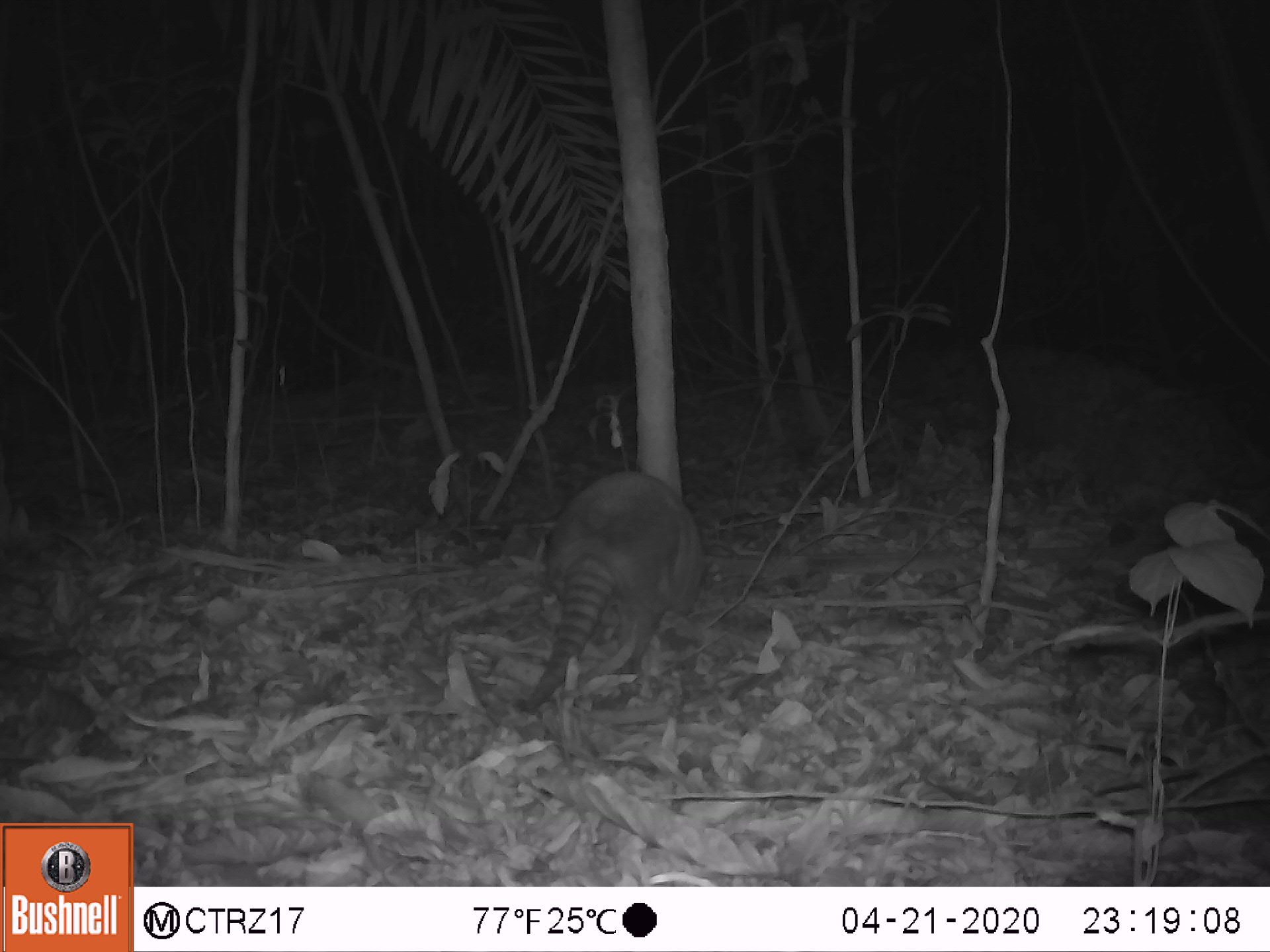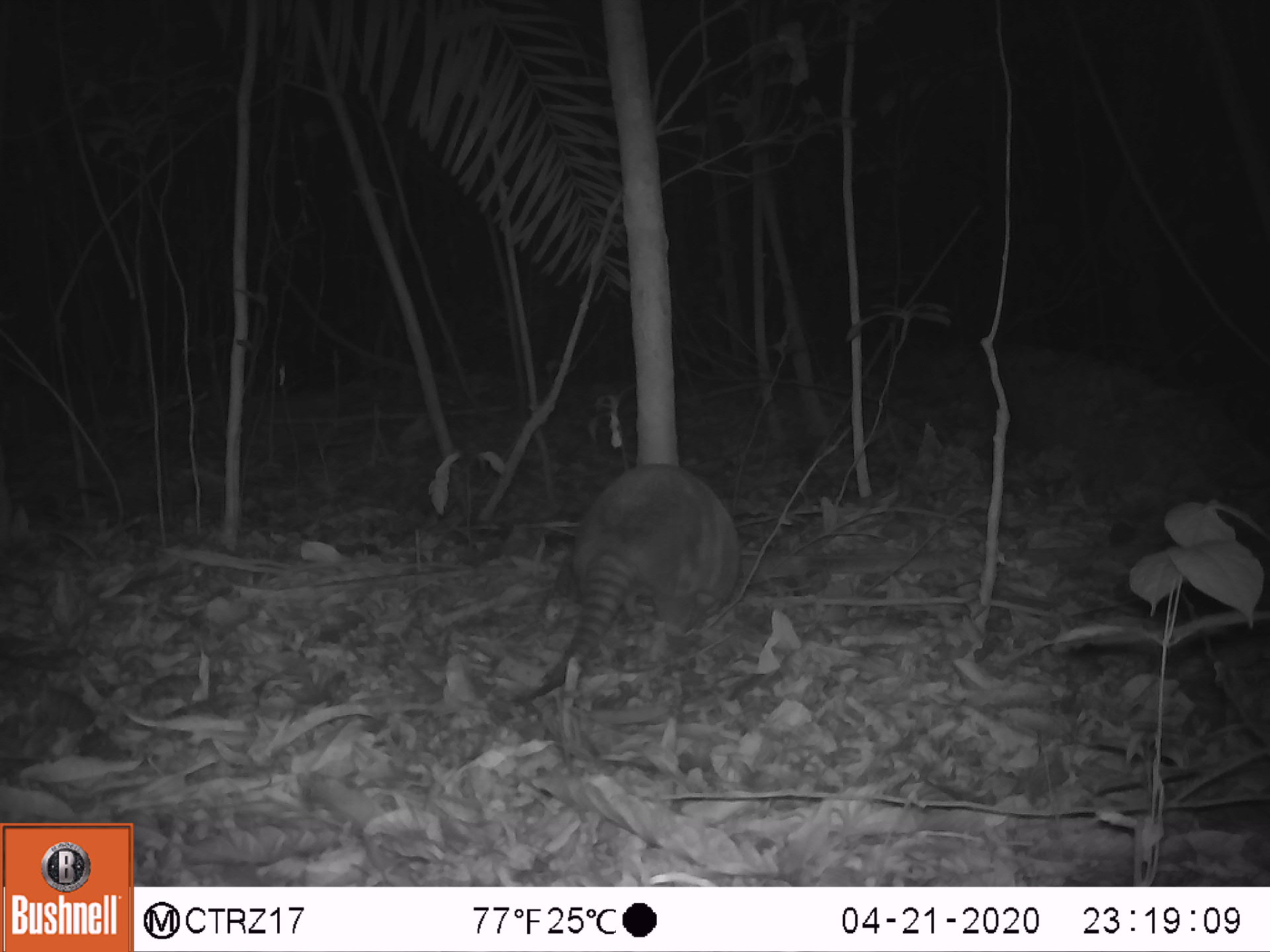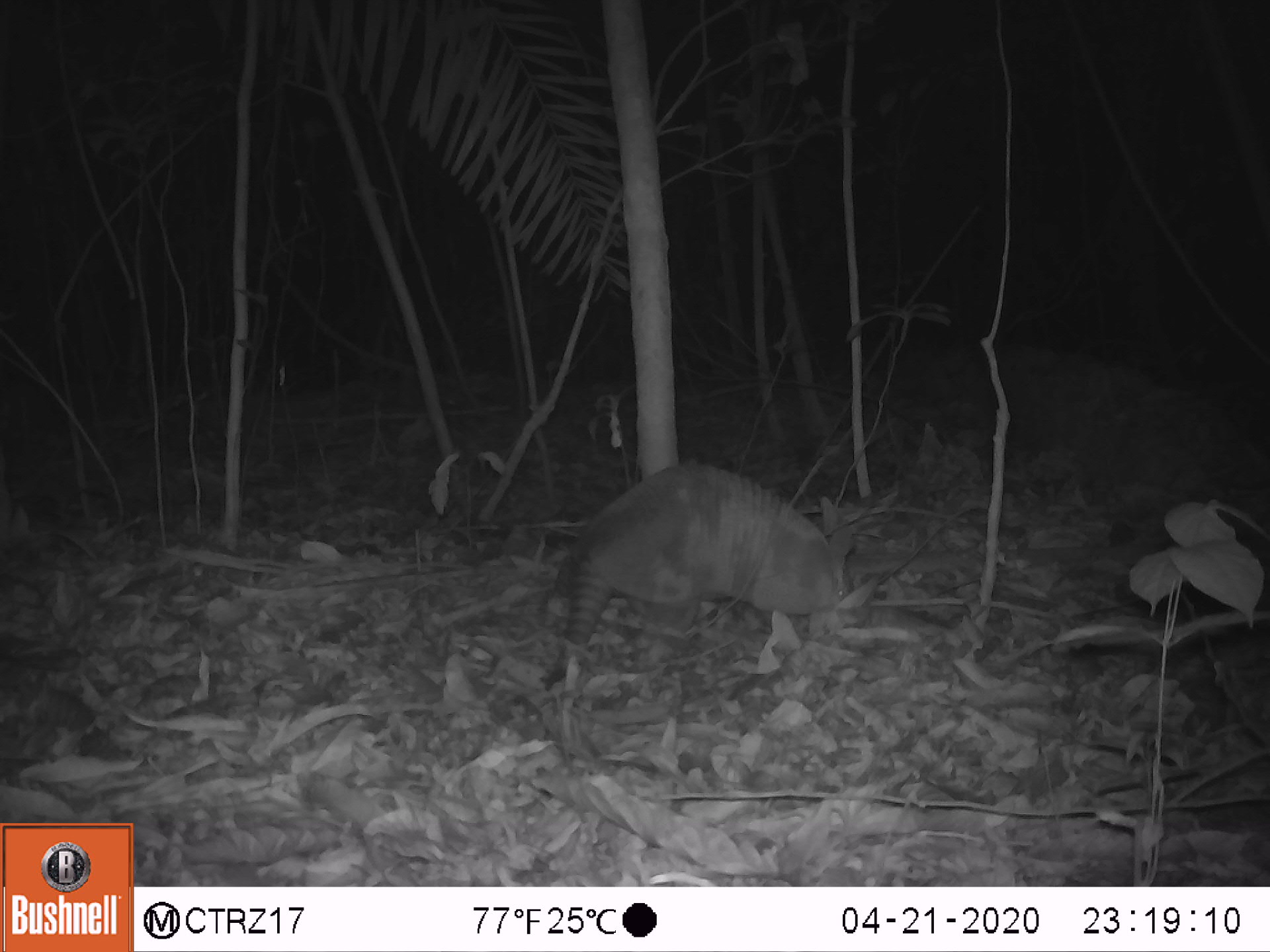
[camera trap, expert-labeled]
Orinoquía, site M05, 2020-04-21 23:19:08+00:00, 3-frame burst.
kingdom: Animalia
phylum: Chordata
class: Mammalia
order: Cingulata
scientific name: Cingulata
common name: armadillo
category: unknown armadillo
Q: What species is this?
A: Unknown armadillo (armadillo) (Cingulata).